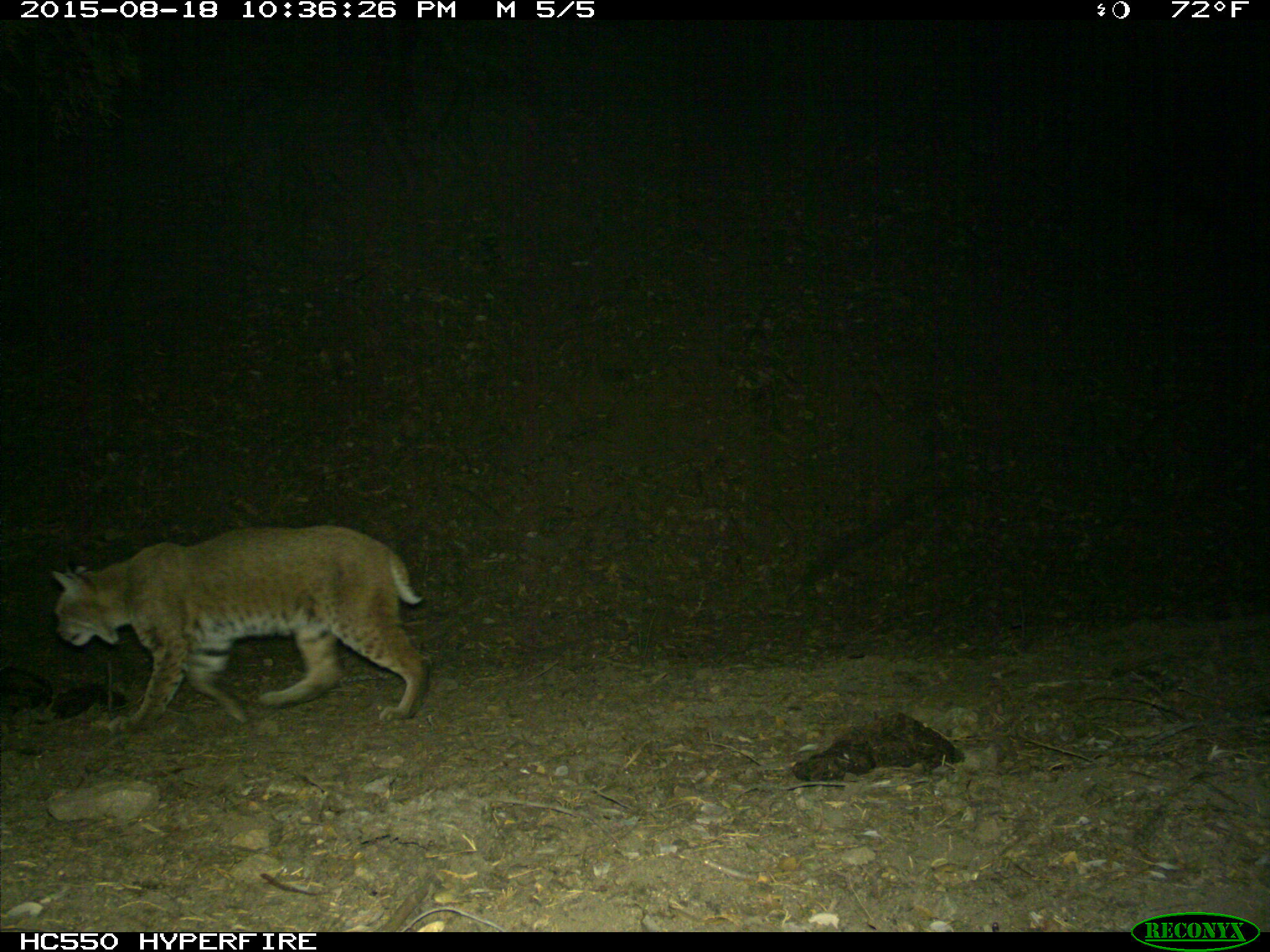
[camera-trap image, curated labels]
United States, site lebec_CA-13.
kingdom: Animalia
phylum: Chordata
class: Mammalia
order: Carnivora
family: Felidae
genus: Lynx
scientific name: Lynx rufus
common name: bobcat